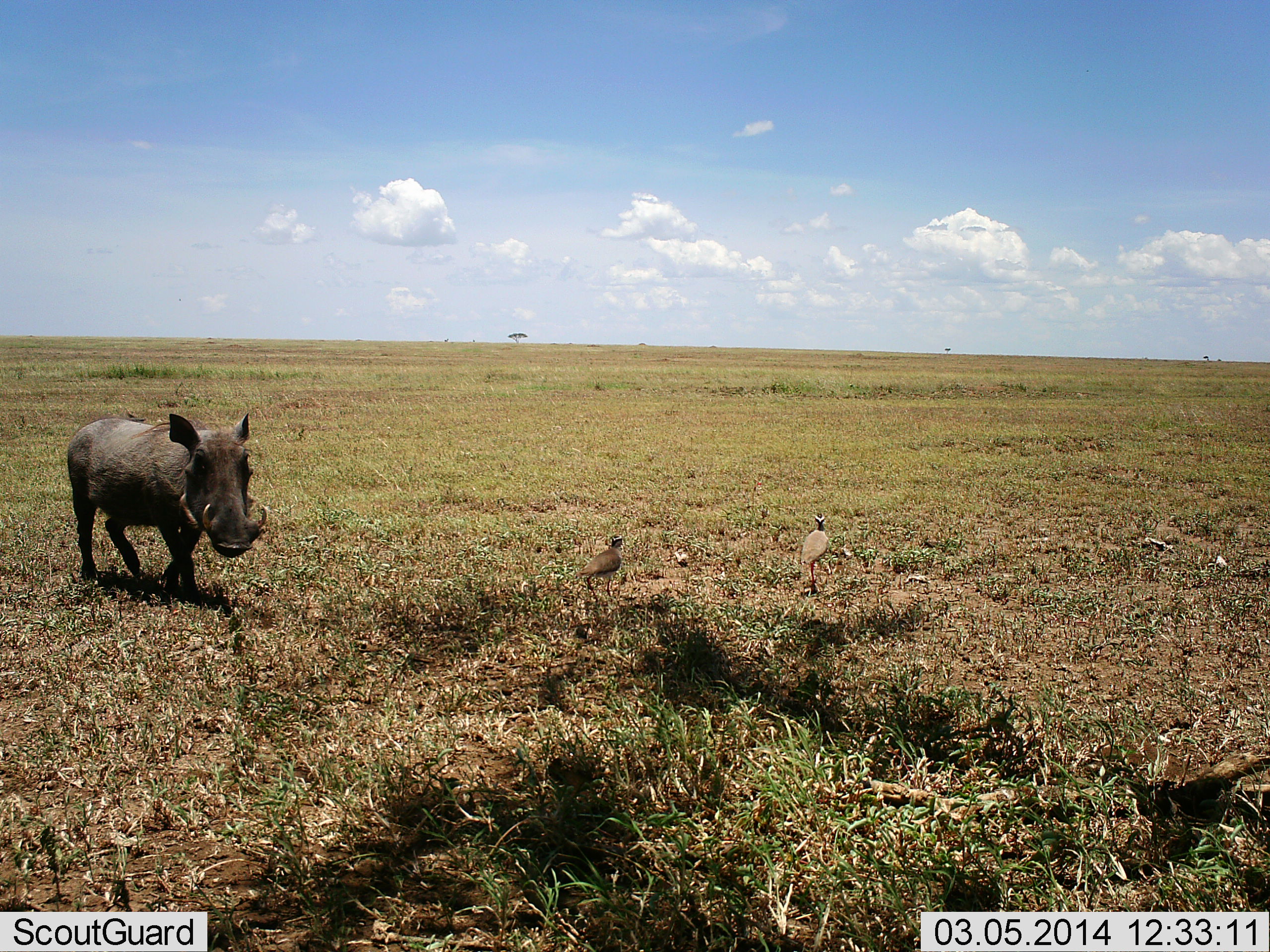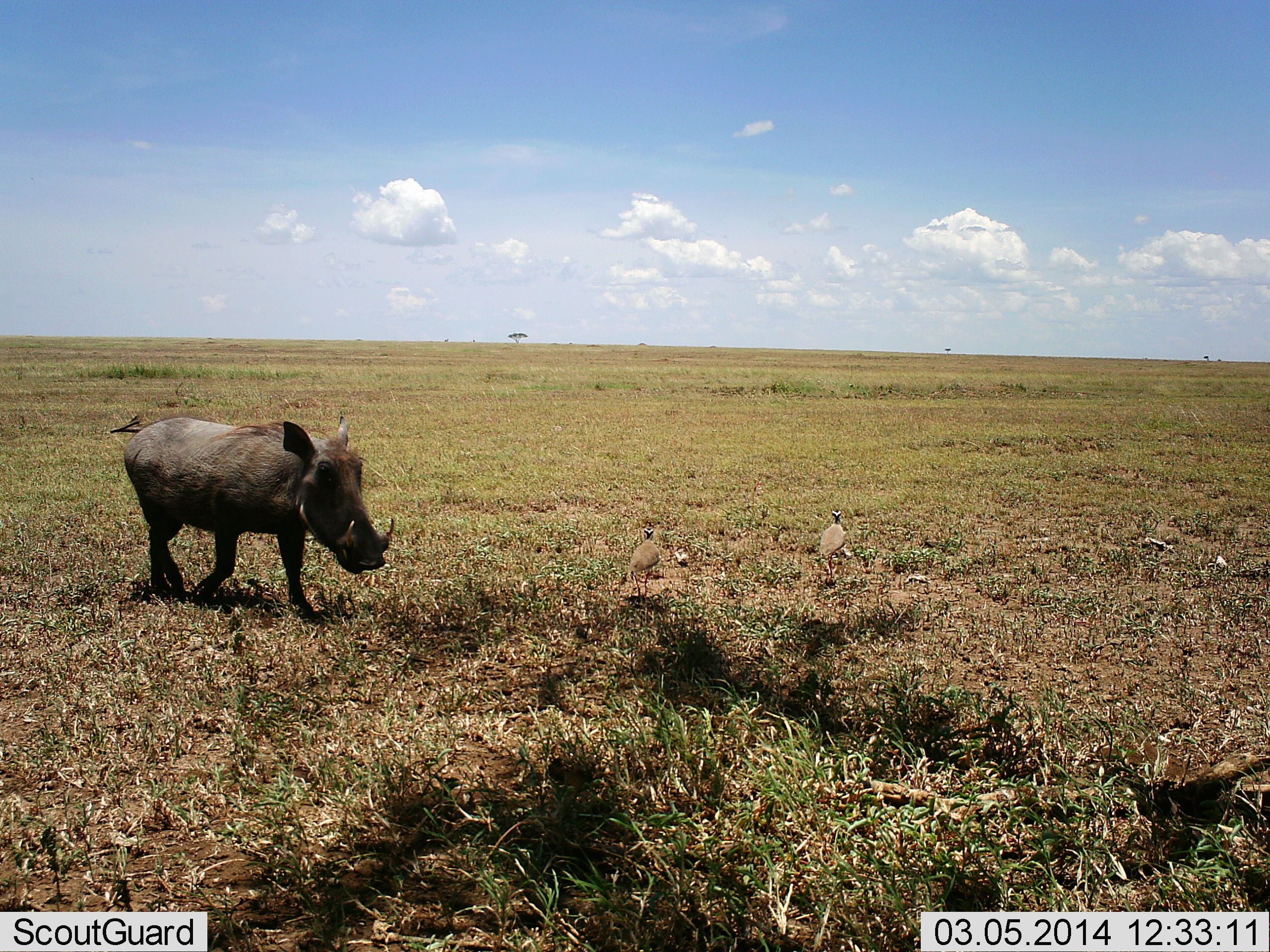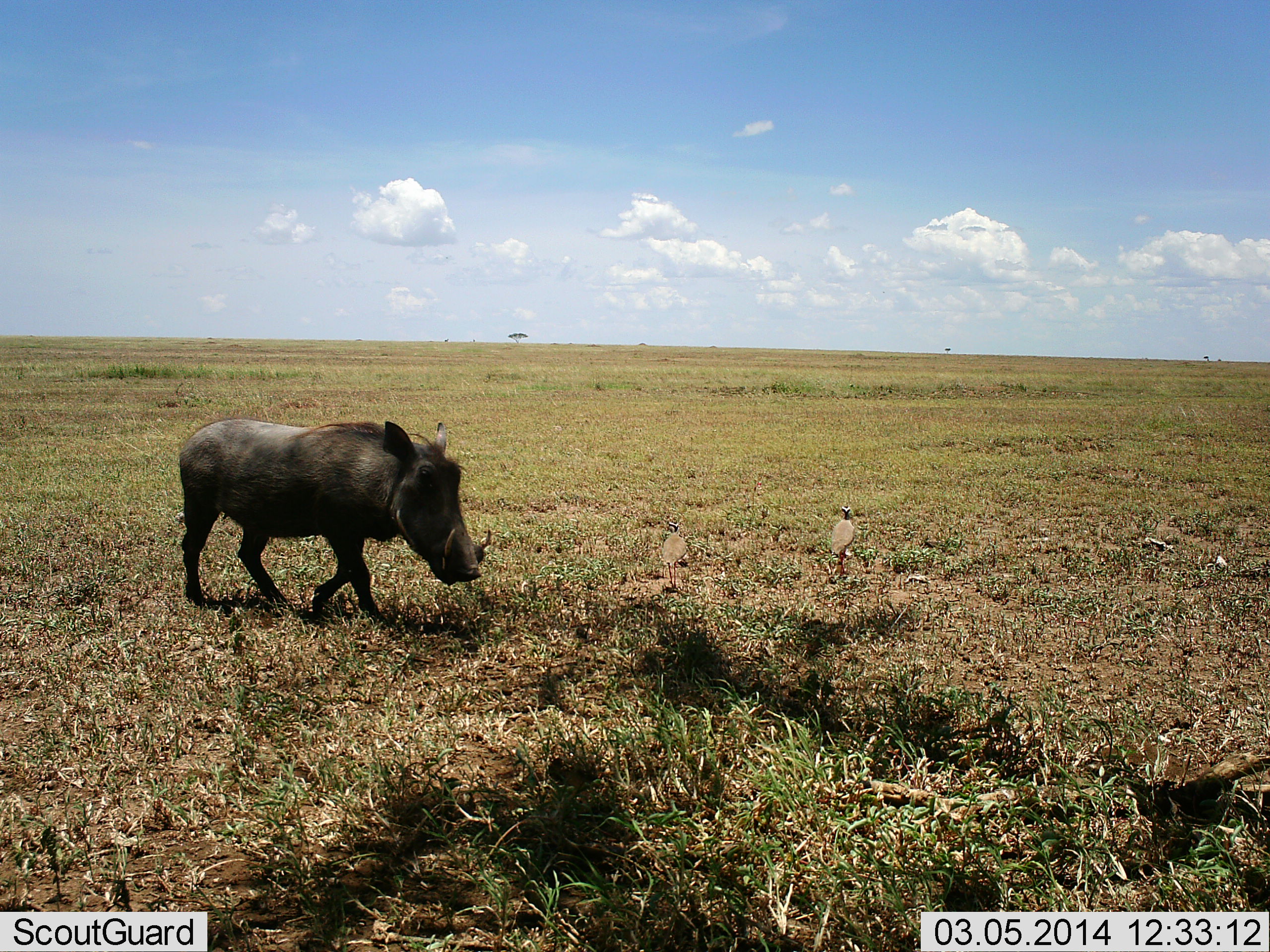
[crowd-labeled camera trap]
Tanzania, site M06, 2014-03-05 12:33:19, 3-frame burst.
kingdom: Animalia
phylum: Chordata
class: Aves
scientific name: Aves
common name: bird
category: otherbird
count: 2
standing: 20%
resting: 0%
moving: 90%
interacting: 0%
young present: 0%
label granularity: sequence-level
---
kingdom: Animalia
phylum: Chordata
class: Mammalia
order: Artiodactyla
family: Suidae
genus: Phacochoerus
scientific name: Phacochoerus africanus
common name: warthog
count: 1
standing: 5%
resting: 0%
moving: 95%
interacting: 0%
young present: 0%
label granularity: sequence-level